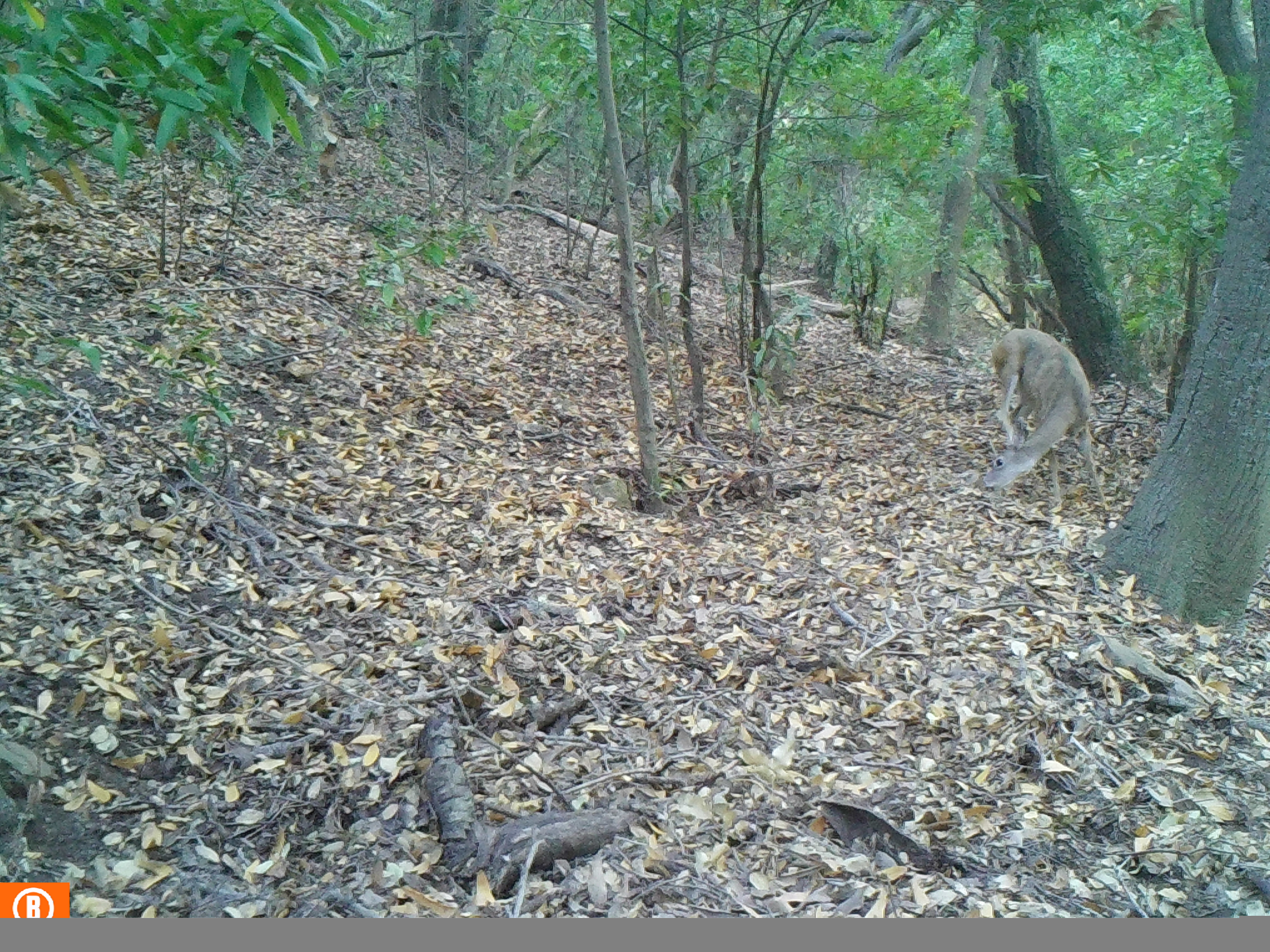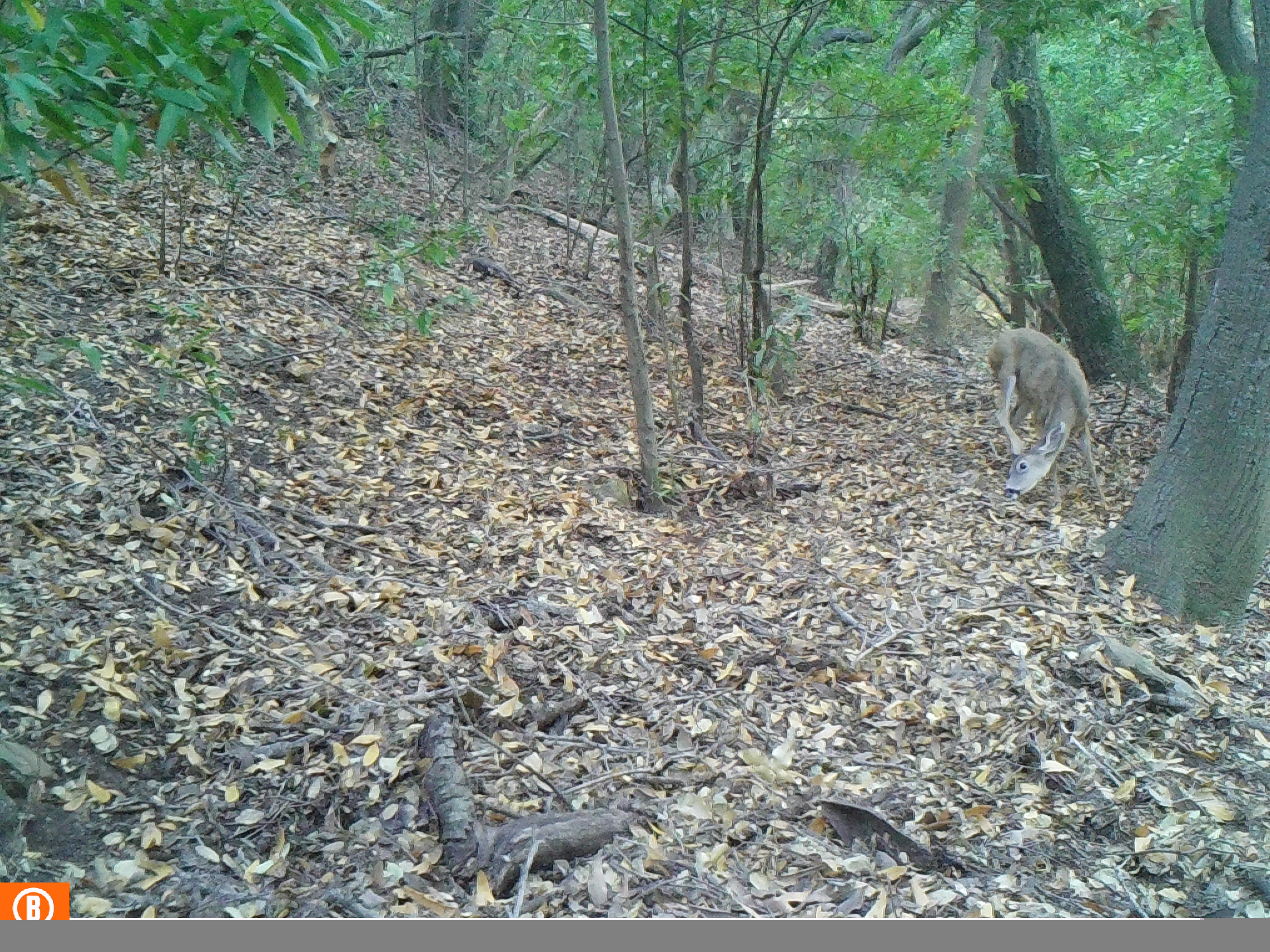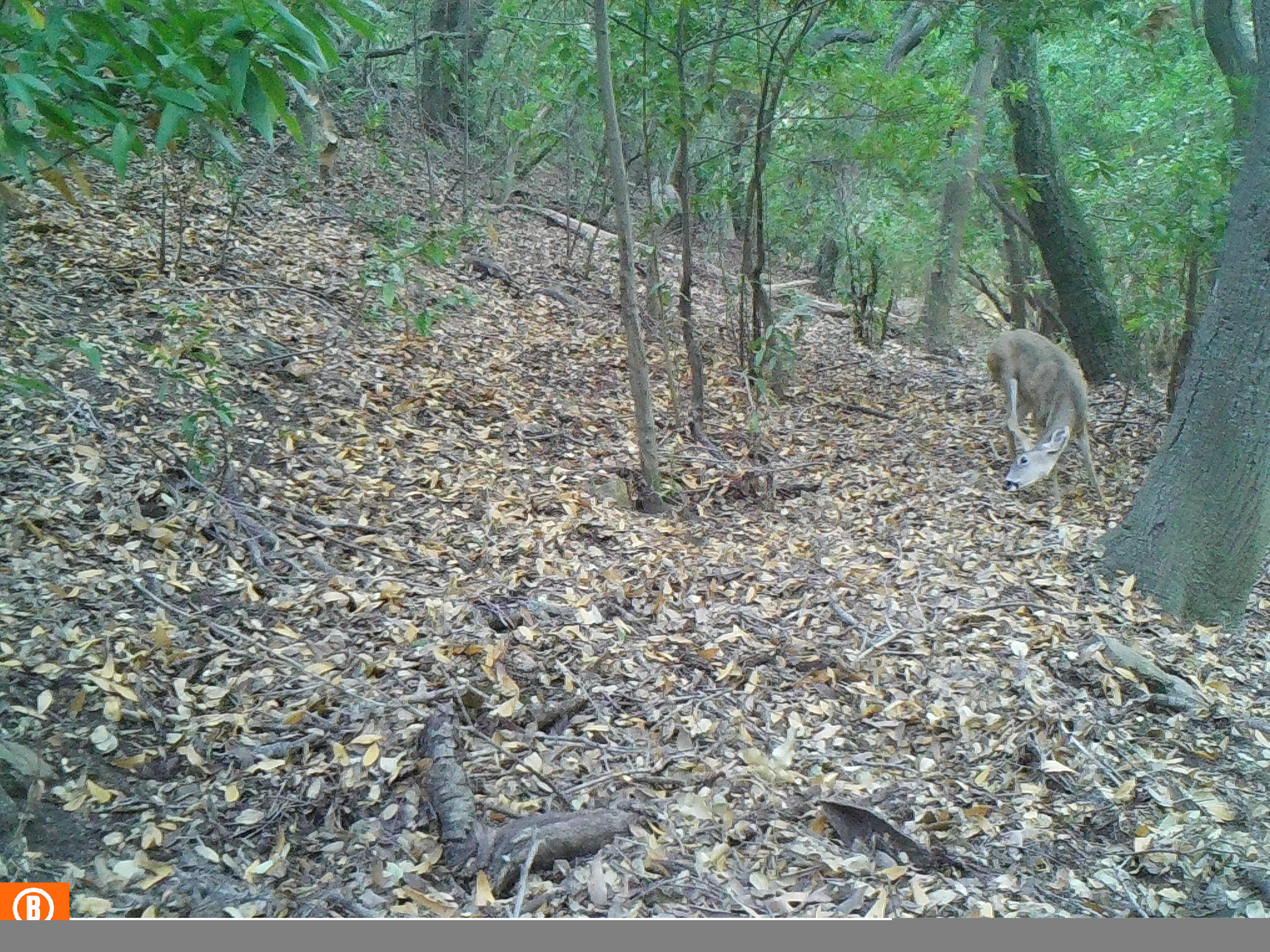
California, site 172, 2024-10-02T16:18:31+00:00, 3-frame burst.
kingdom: Animalia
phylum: Chordata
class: Mammalia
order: Artiodactyla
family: Cervidae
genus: Odocoileus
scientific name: Odocoileus hemionus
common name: mule deer